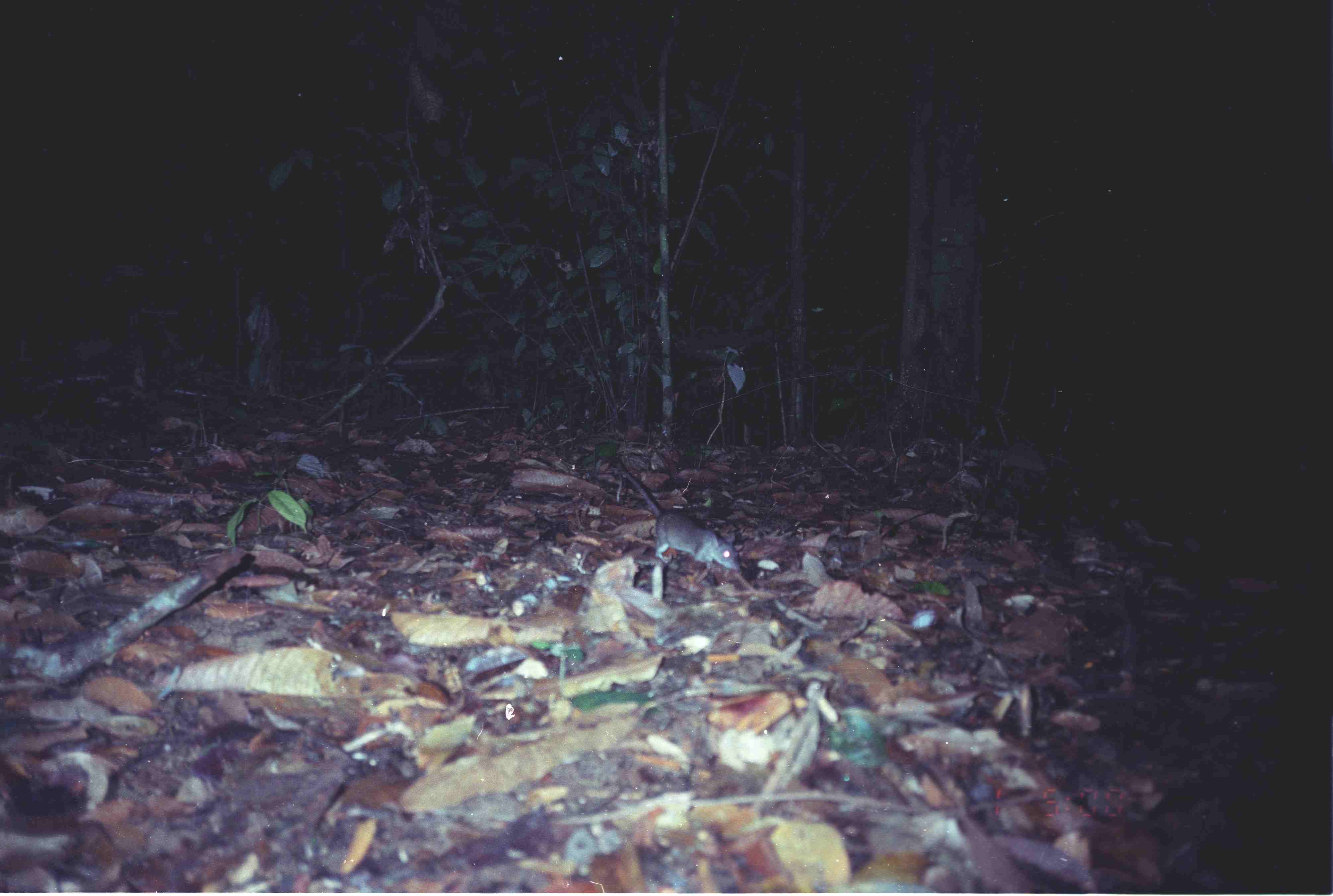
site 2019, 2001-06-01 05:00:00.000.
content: unidentified animal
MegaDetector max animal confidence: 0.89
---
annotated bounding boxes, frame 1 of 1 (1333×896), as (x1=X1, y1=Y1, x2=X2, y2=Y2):
unknown: (x1=603, y1=455, x2=742, y2=572)